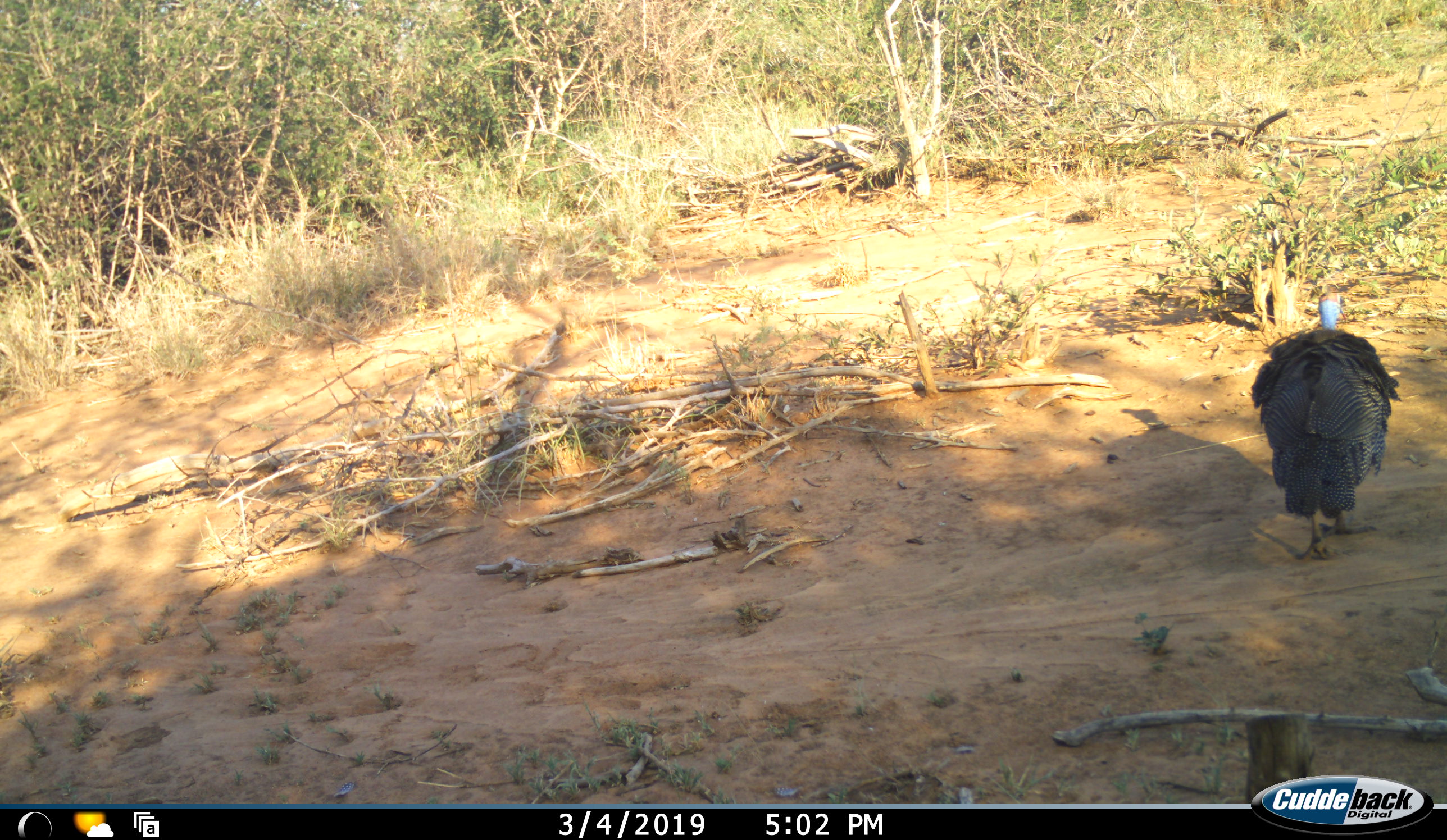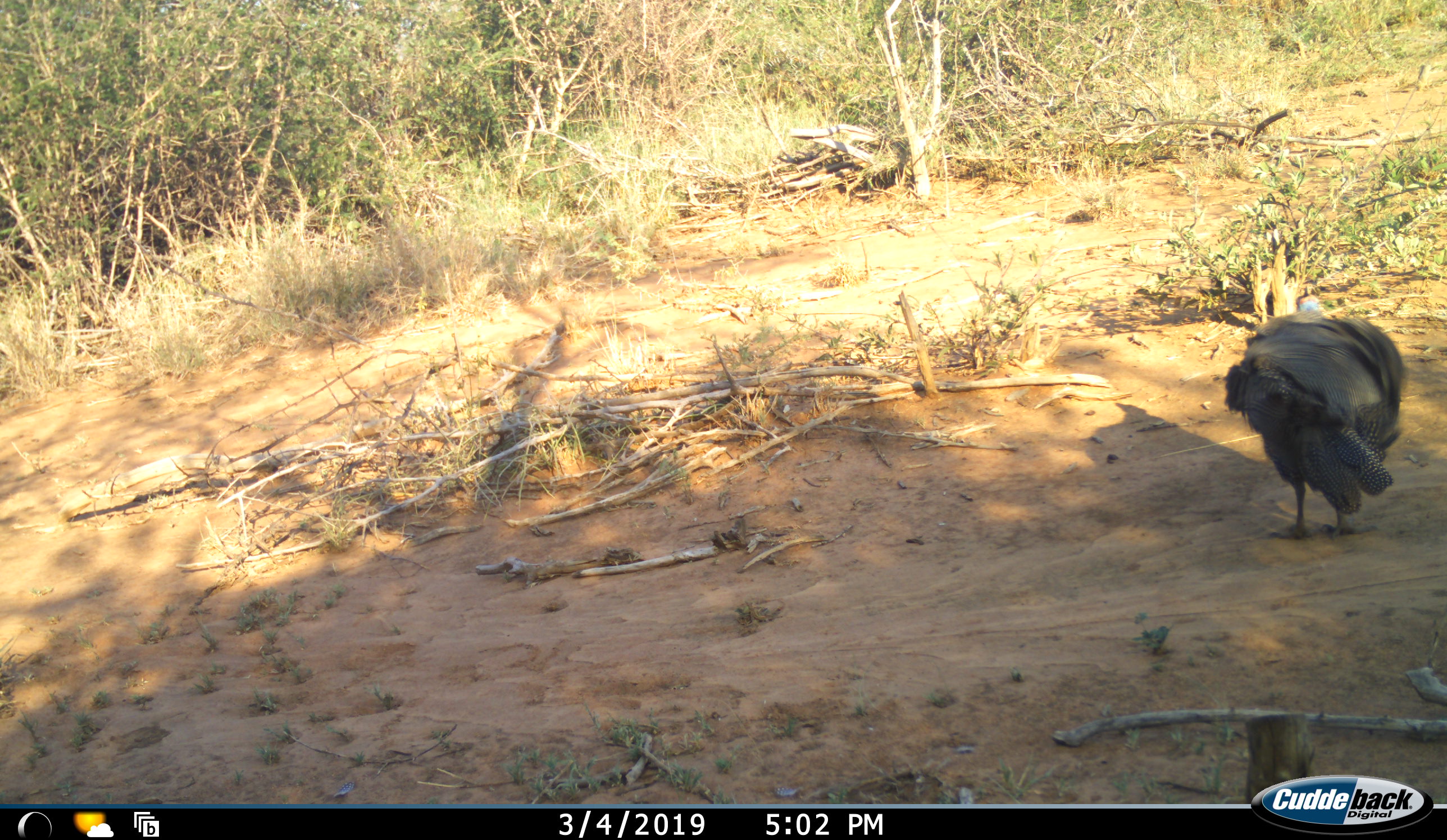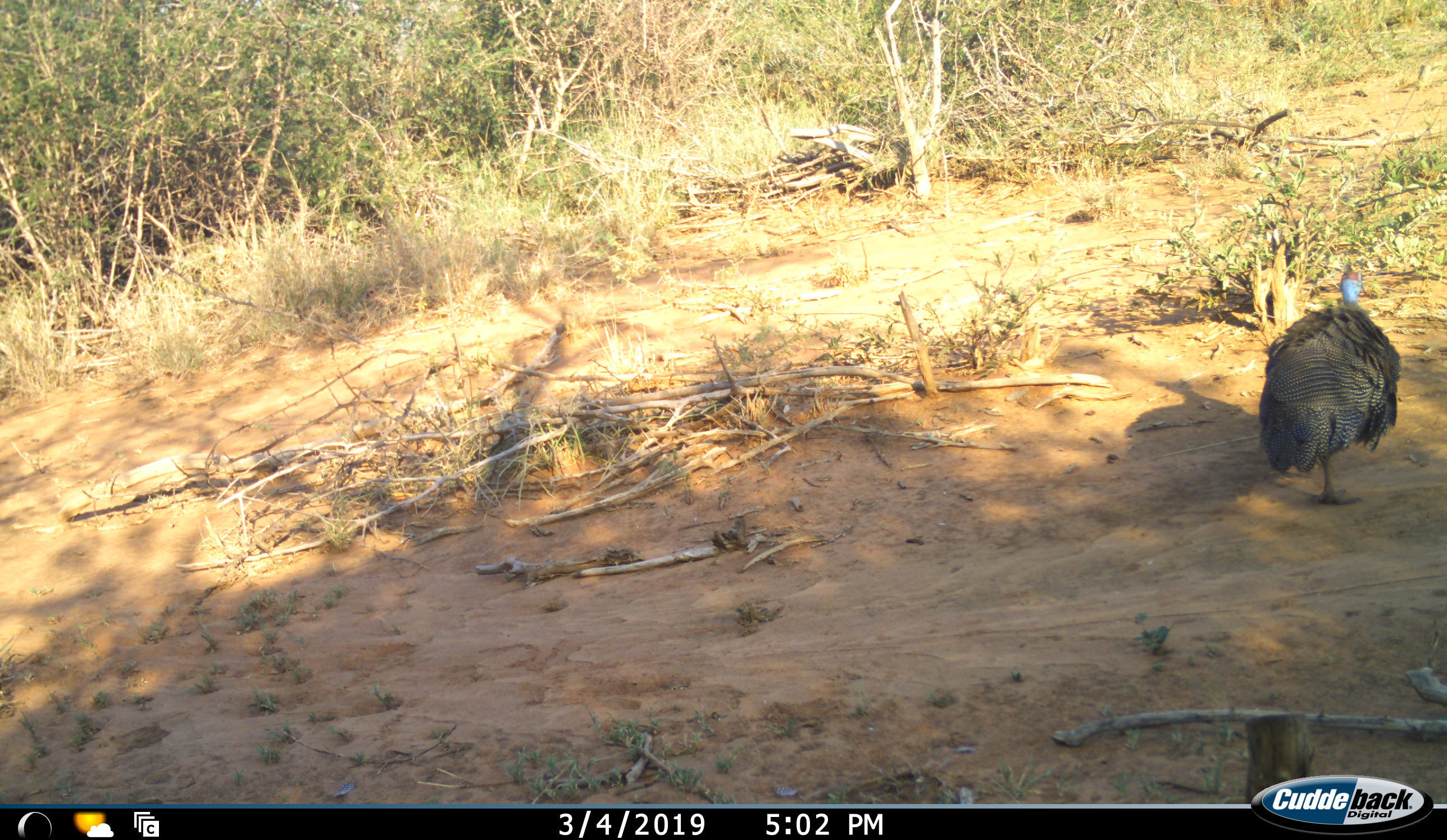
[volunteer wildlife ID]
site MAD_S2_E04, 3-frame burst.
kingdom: Animalia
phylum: Chordata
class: Aves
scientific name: Aves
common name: bird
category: birdother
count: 1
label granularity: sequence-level